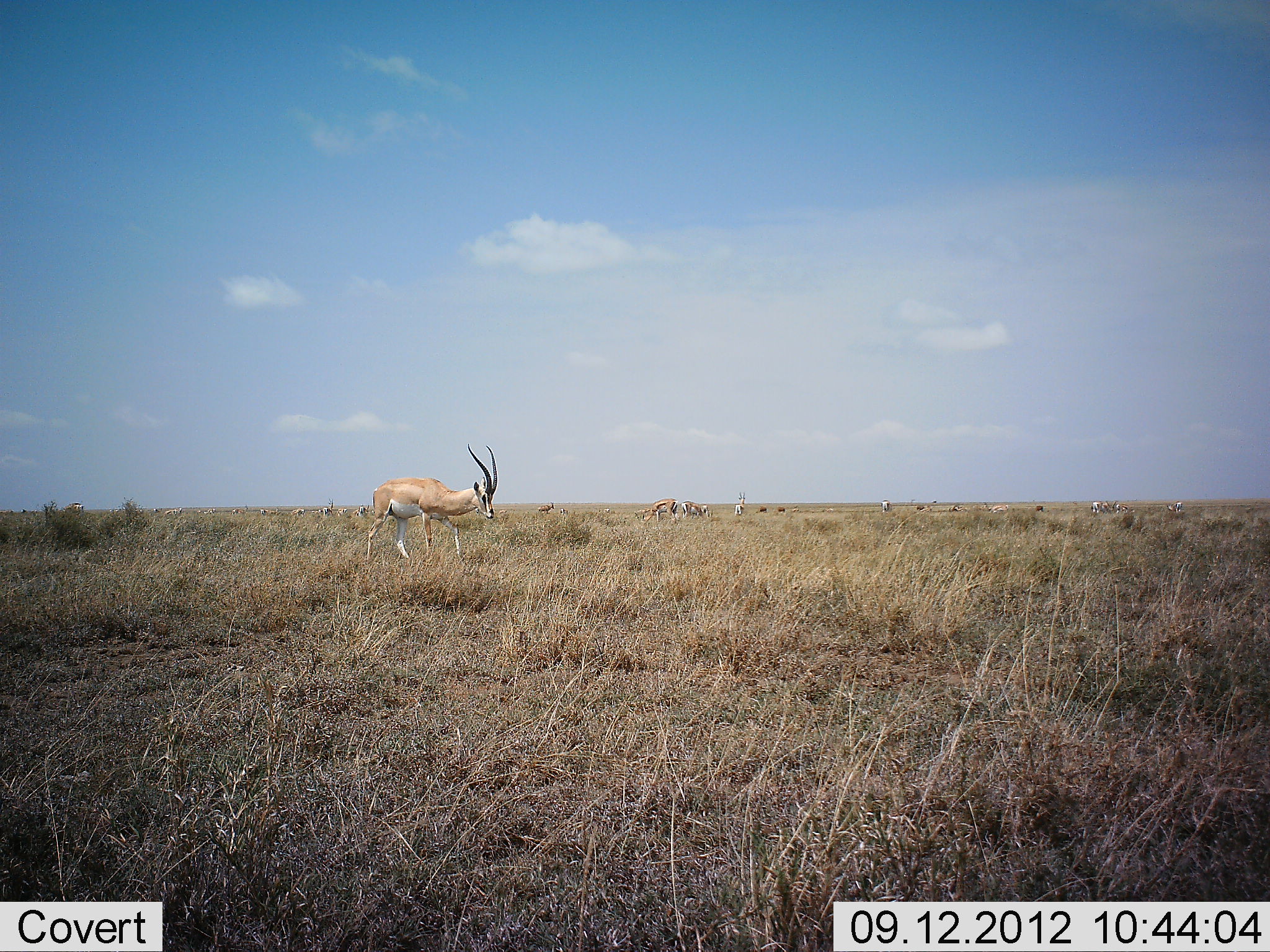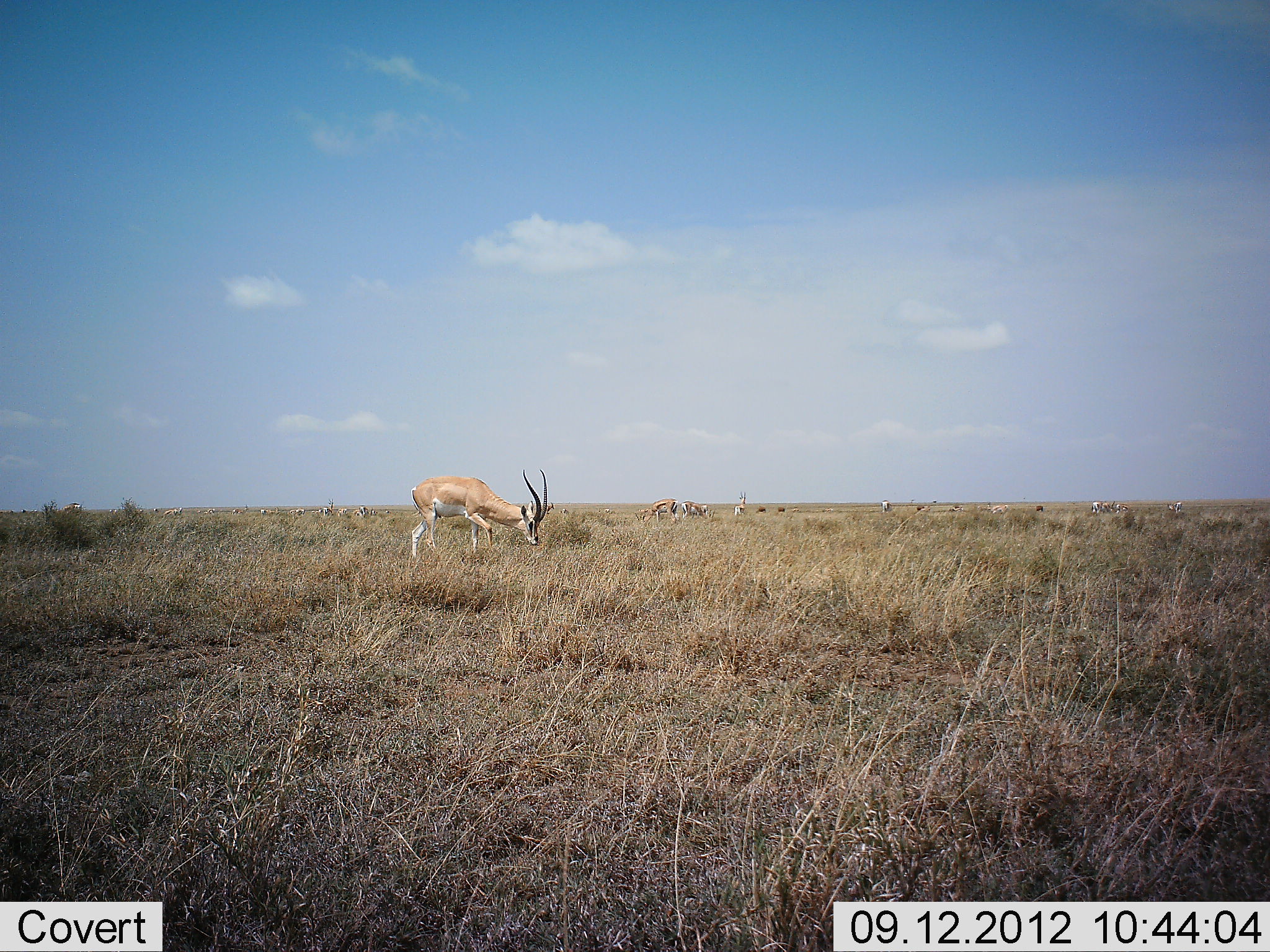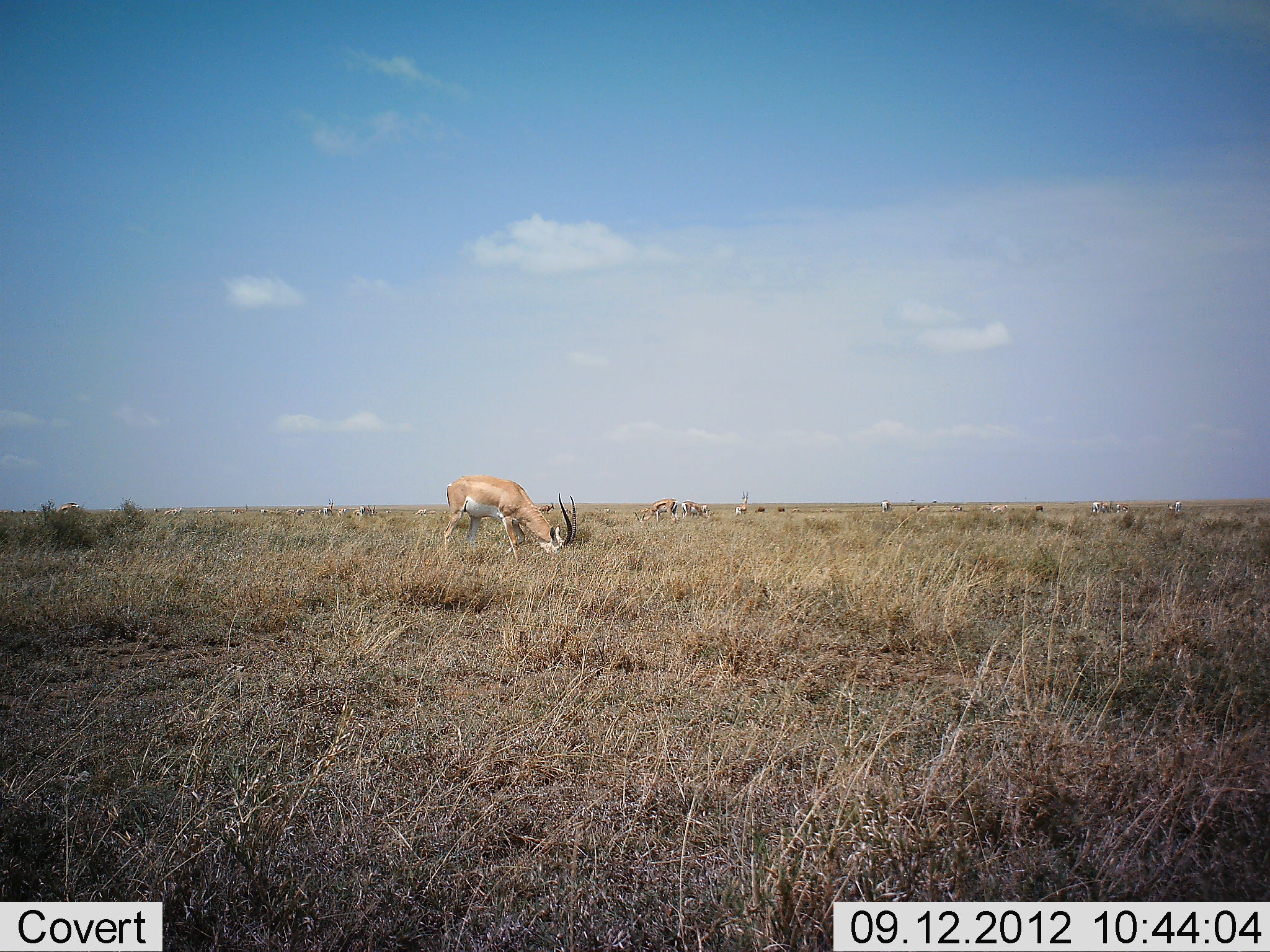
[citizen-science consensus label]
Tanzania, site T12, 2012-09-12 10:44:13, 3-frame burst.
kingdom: Animalia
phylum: Chordata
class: Mammalia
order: Artiodactyla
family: Bovidae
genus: Nanger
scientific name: Nanger granti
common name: grant's gazelle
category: gazellegrants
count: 11-50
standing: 40%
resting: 0%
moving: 50%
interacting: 0%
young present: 0%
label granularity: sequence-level